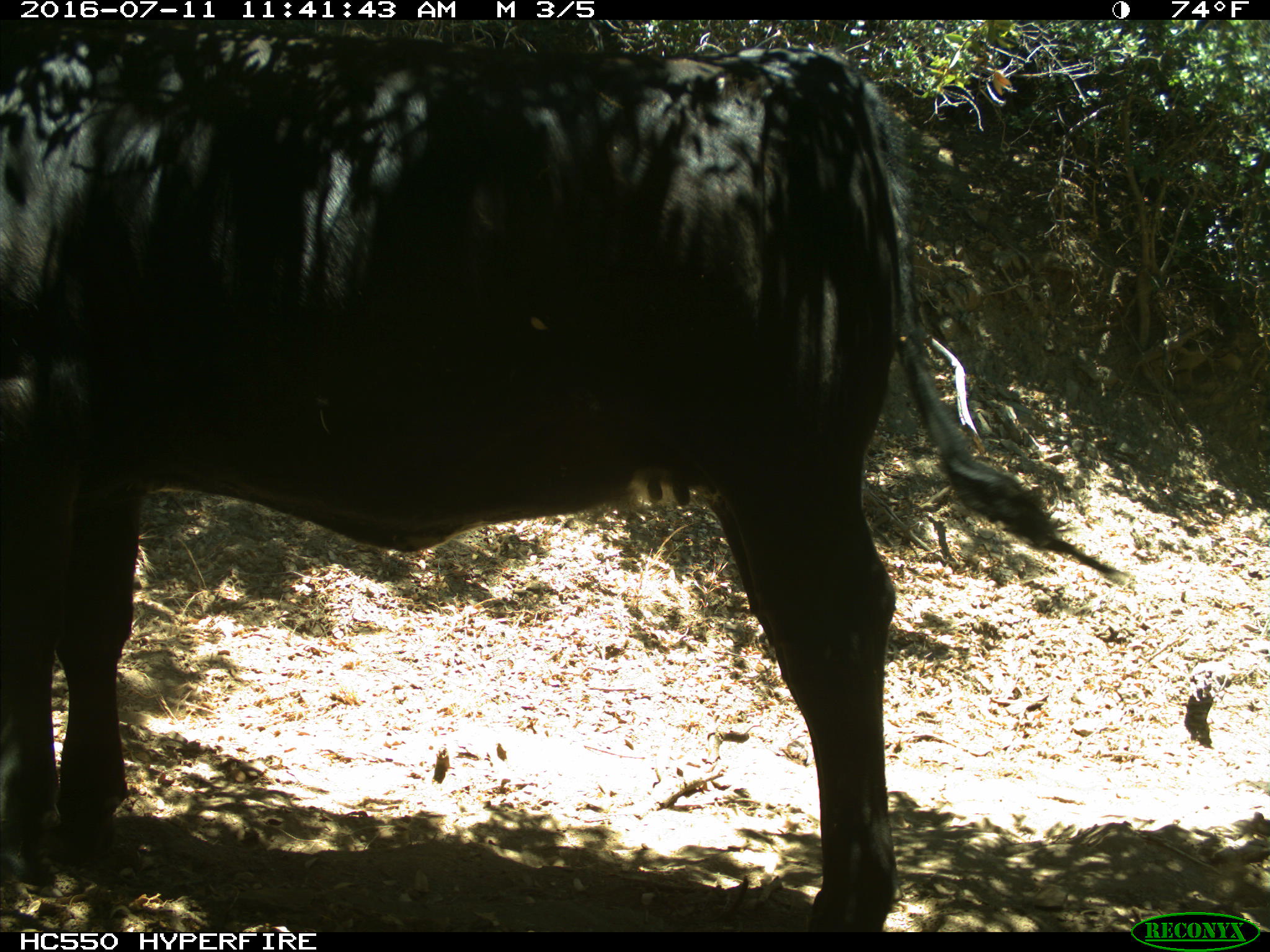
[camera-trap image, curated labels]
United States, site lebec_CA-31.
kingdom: Animalia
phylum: Chordata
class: Mammalia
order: Artiodactyla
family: Bovidae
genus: Bos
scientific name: Bos taurus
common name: domestic cow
Bos taurus (domestic cow).